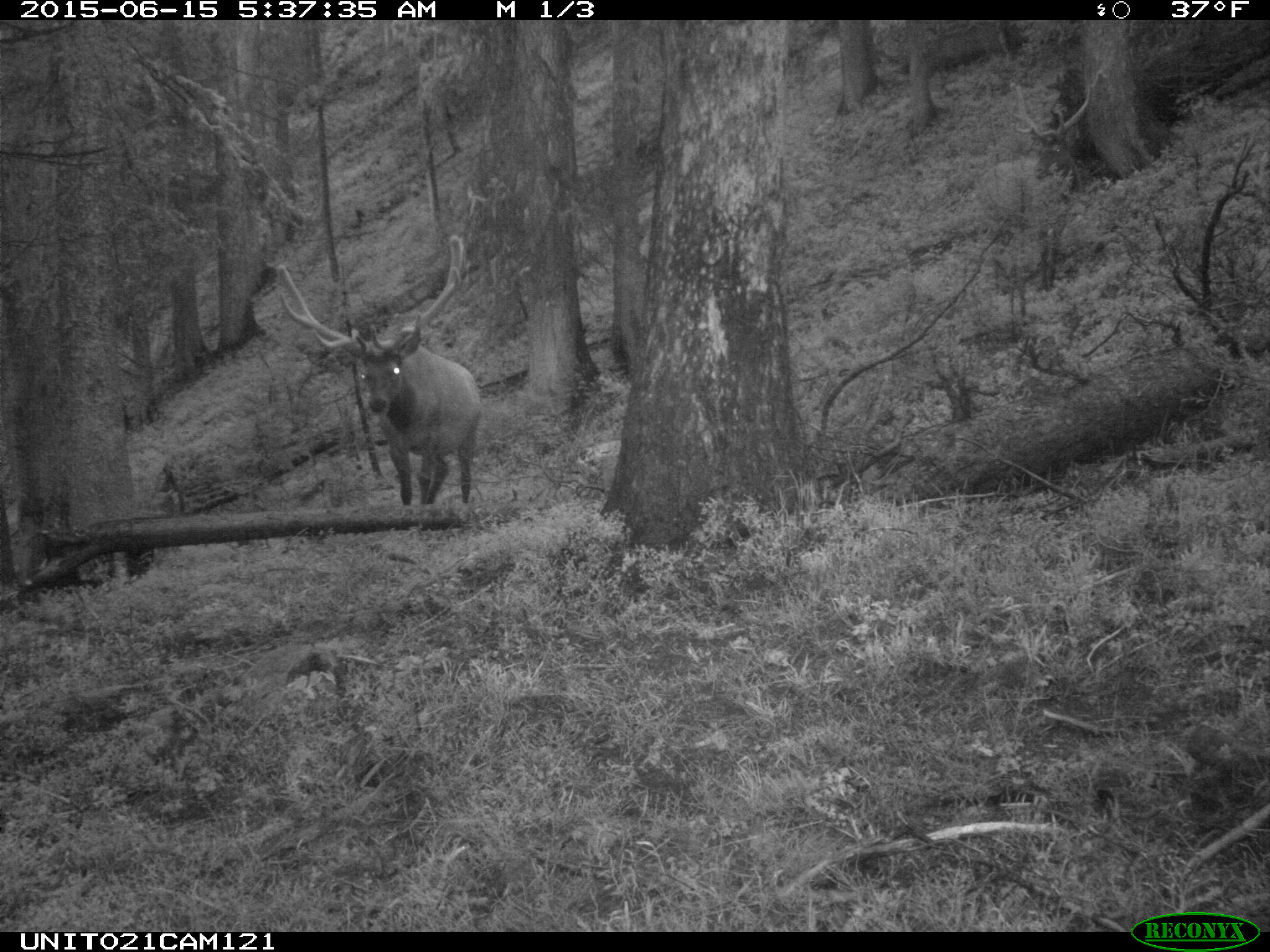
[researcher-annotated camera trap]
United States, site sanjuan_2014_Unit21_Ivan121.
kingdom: Animalia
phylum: Chordata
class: Mammalia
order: Artiodactyla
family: Cervidae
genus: Cervus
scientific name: Cervus elaphus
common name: red deer